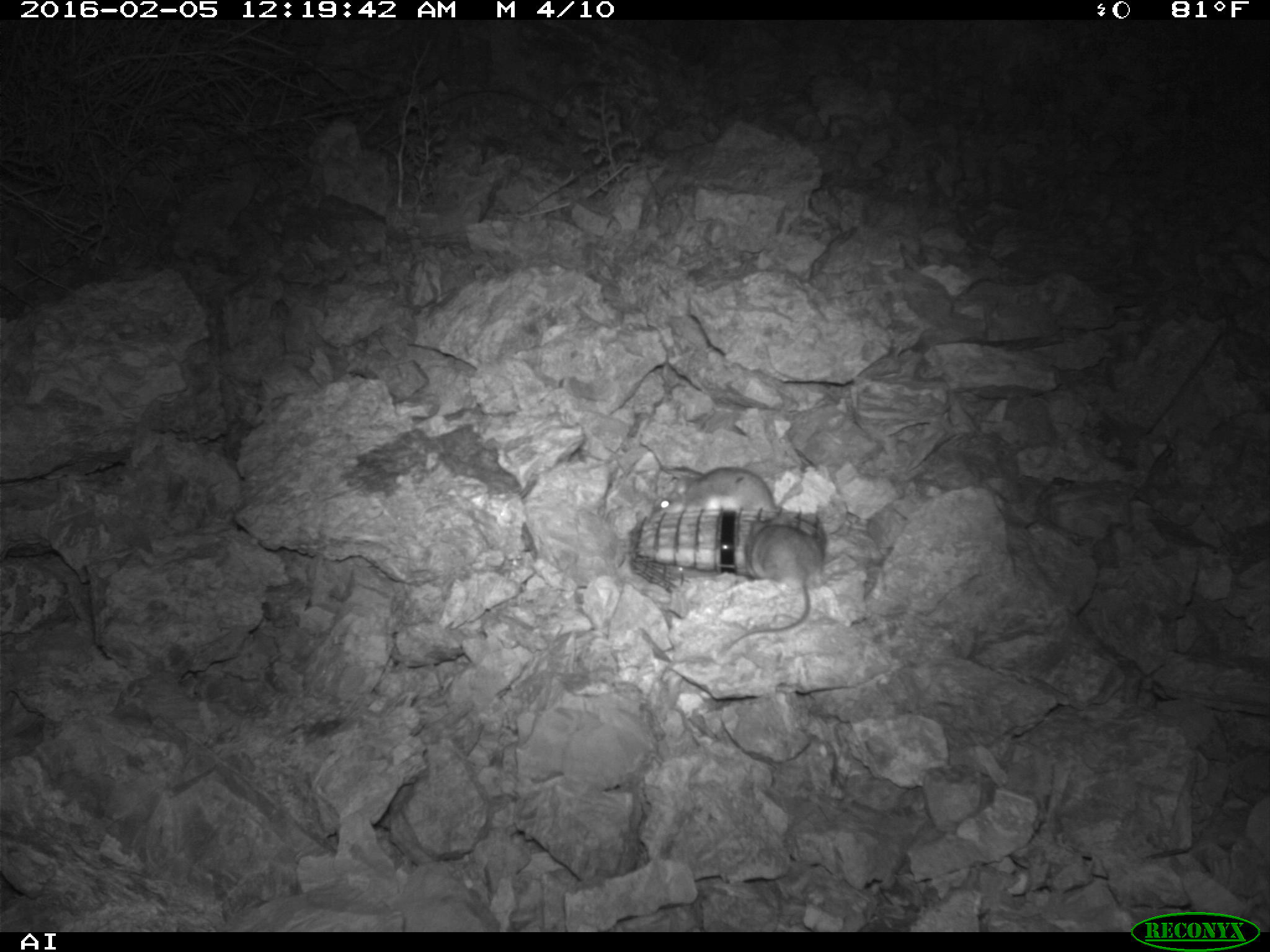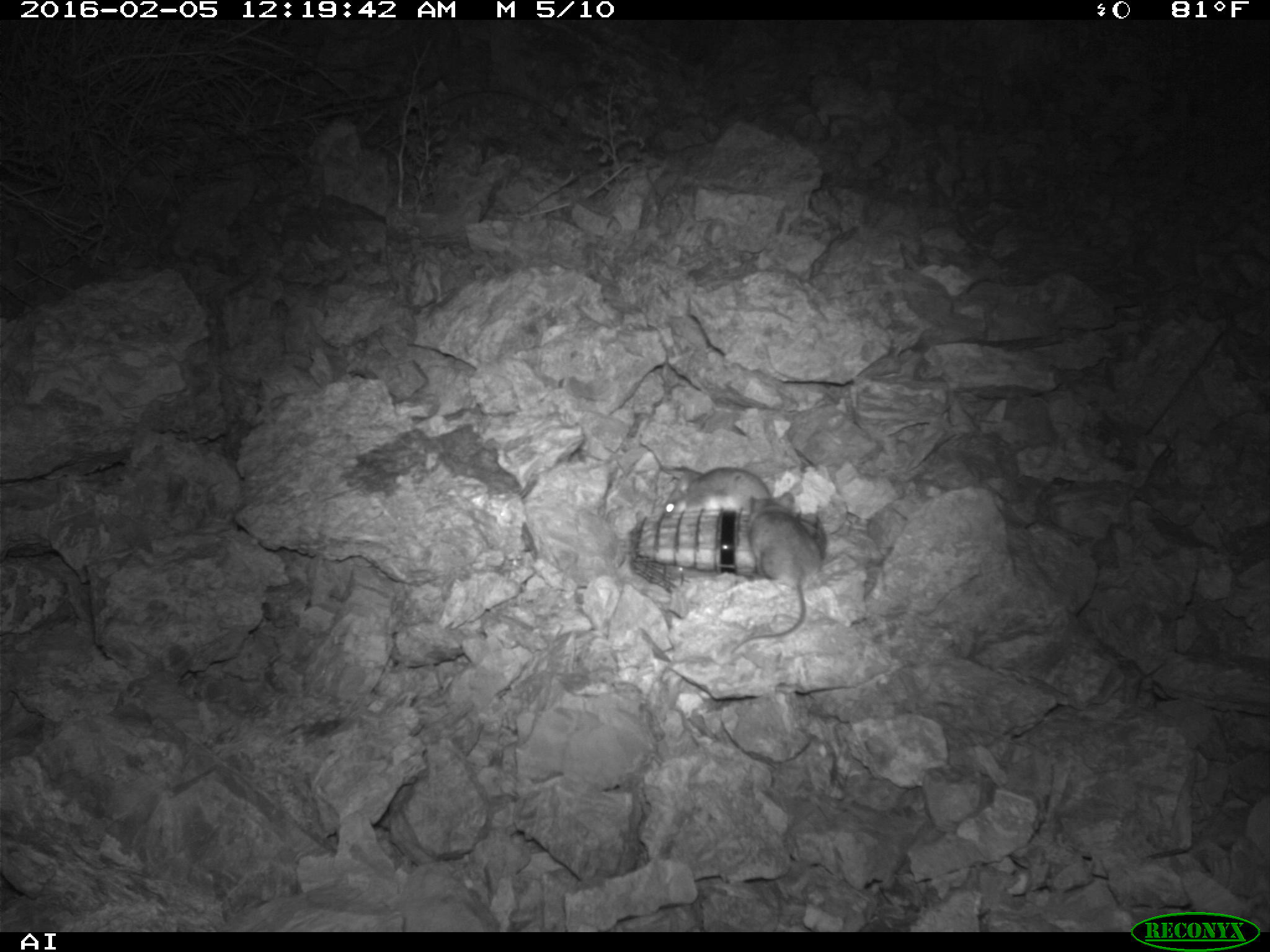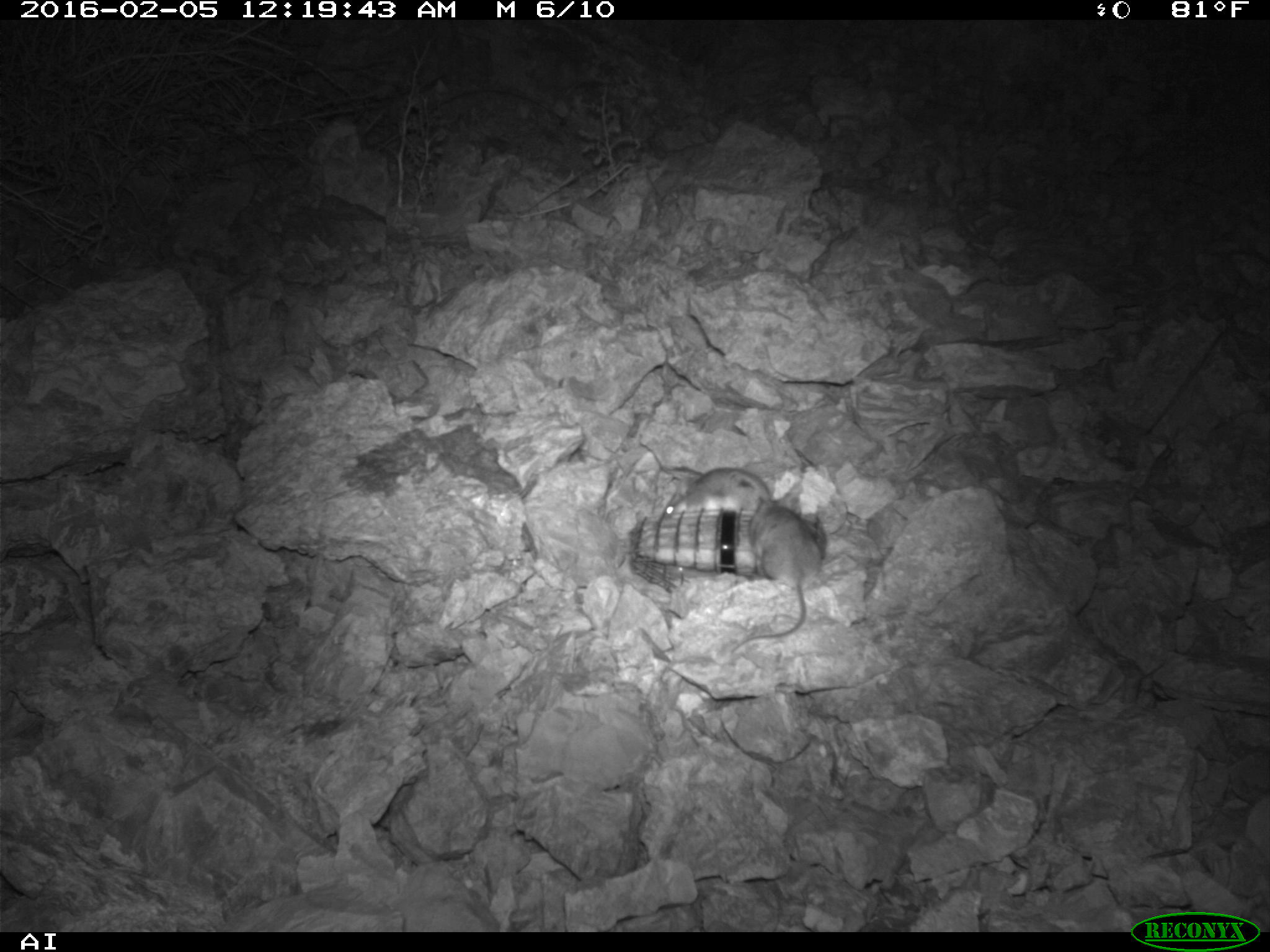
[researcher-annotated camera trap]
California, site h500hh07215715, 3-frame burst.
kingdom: Animalia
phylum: Chordata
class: Mammalia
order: Rodentia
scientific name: Rodentia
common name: rodent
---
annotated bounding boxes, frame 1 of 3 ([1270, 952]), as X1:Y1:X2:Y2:
rodent: 711:520:825:656; 659:467:784:522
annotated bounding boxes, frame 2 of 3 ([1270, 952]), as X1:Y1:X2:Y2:
rodent: 727:491:822:654; 651:467:771:518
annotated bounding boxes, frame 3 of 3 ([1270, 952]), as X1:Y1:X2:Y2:
rodent: 730:479:822:652; 663:466:775:520